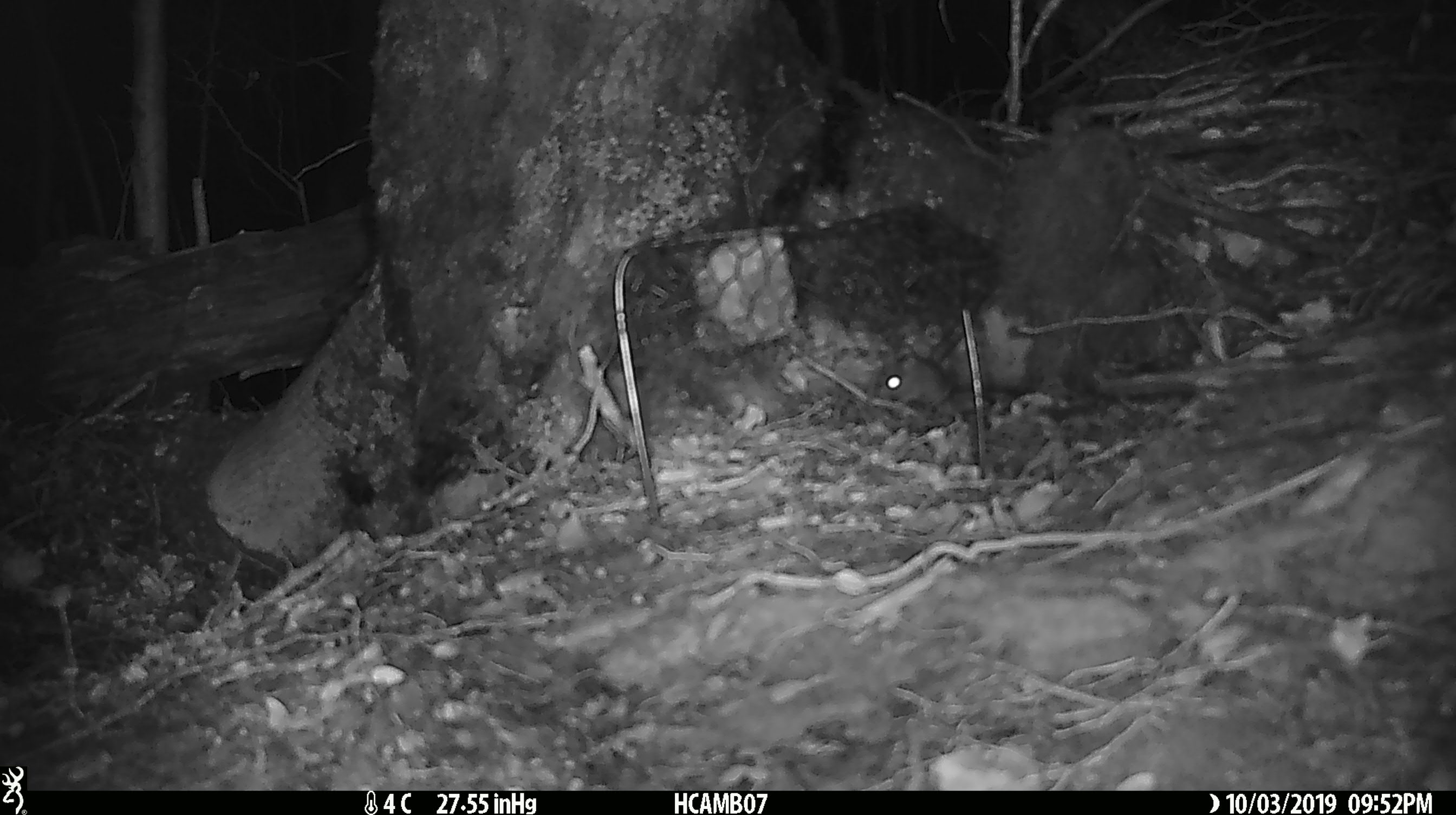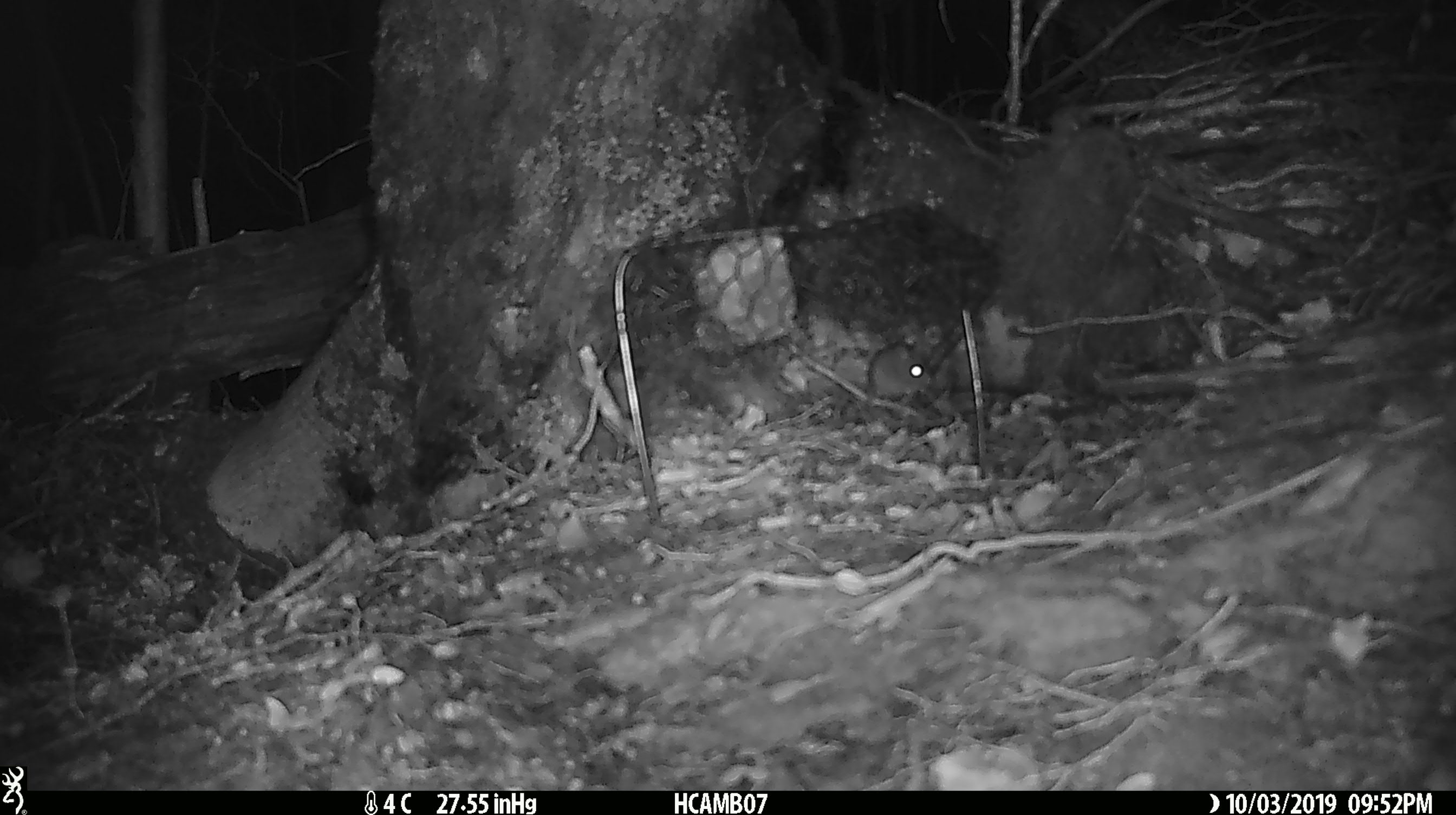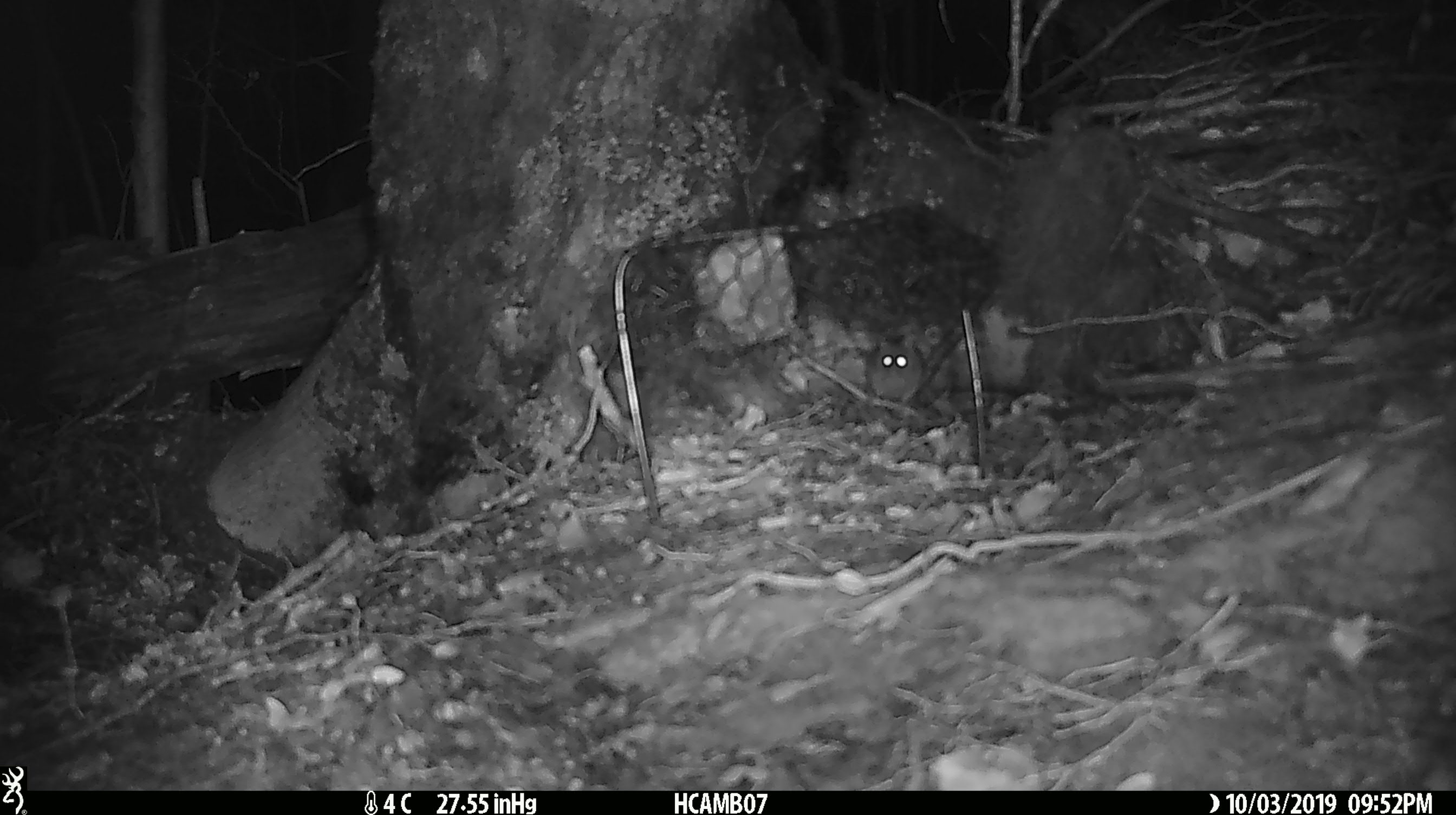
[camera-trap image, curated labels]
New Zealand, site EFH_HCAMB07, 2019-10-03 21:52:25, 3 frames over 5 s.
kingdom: Animalia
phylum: Chordata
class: Mammalia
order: Rodentia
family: Muridae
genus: Mus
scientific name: Mus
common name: mouse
Mouse (Mus).